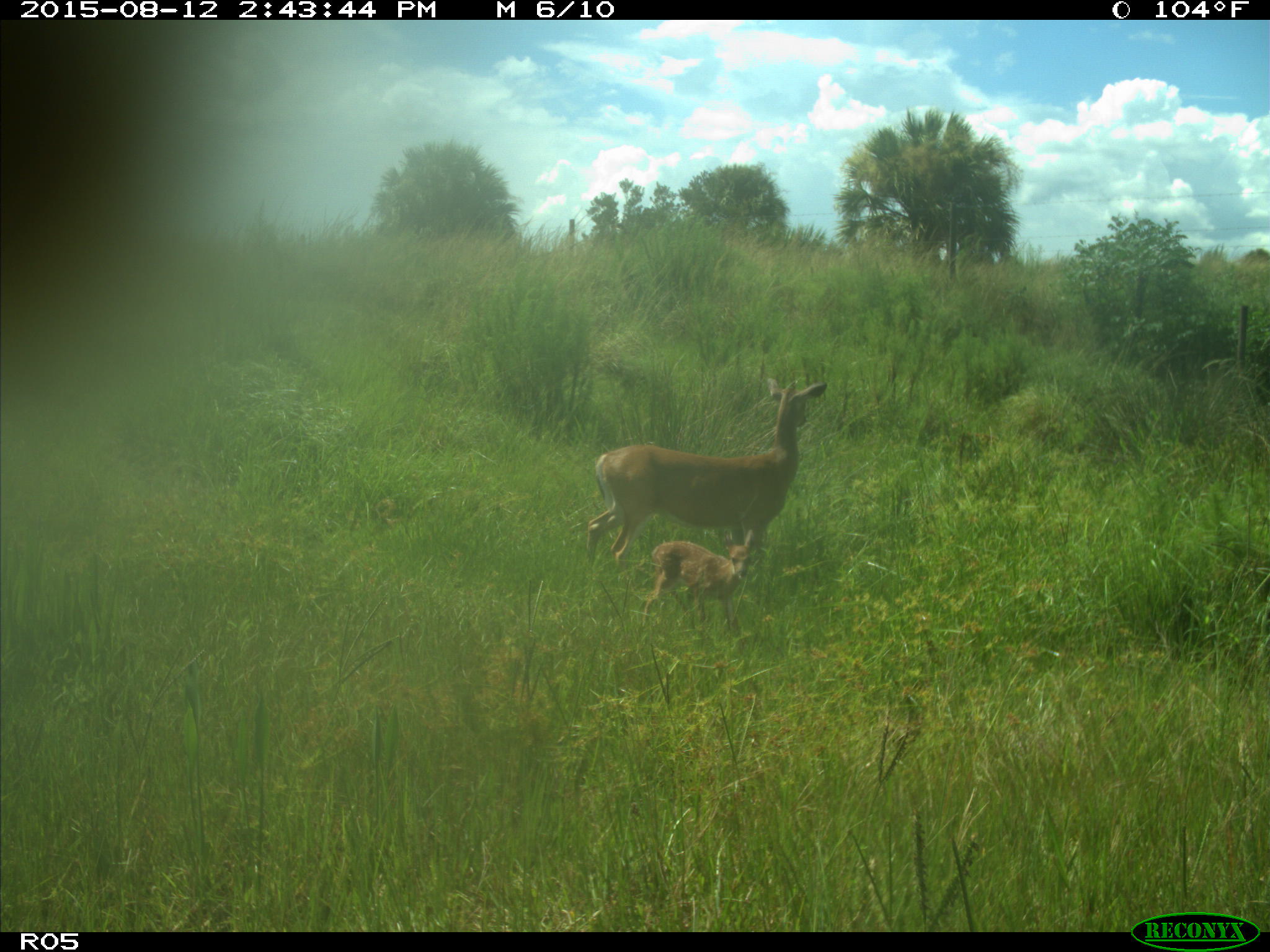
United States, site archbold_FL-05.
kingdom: Animalia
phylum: Chordata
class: Mammalia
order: Artiodactyla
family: Cervidae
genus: Odocoileus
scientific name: Odocoileus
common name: deer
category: unidentified deer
Unidentified deer (deer) (Odocoileus).